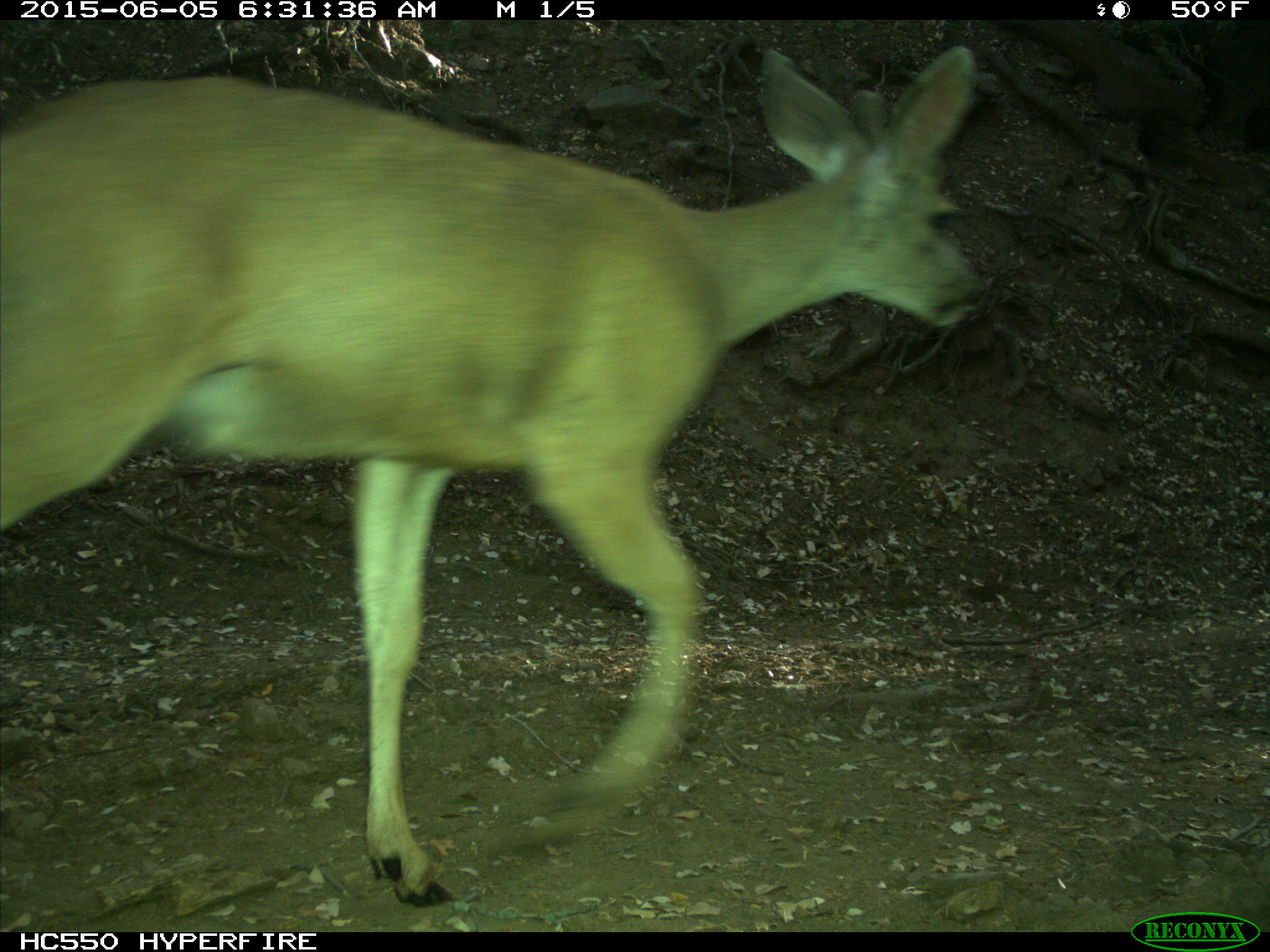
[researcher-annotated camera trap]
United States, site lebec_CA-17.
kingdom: Animalia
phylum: Chordata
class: Mammalia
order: Artiodactyla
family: Cervidae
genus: Odocoileus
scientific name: Odocoileus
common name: deer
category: unidentified deer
Unidentified deer (deer) (Odocoileus).